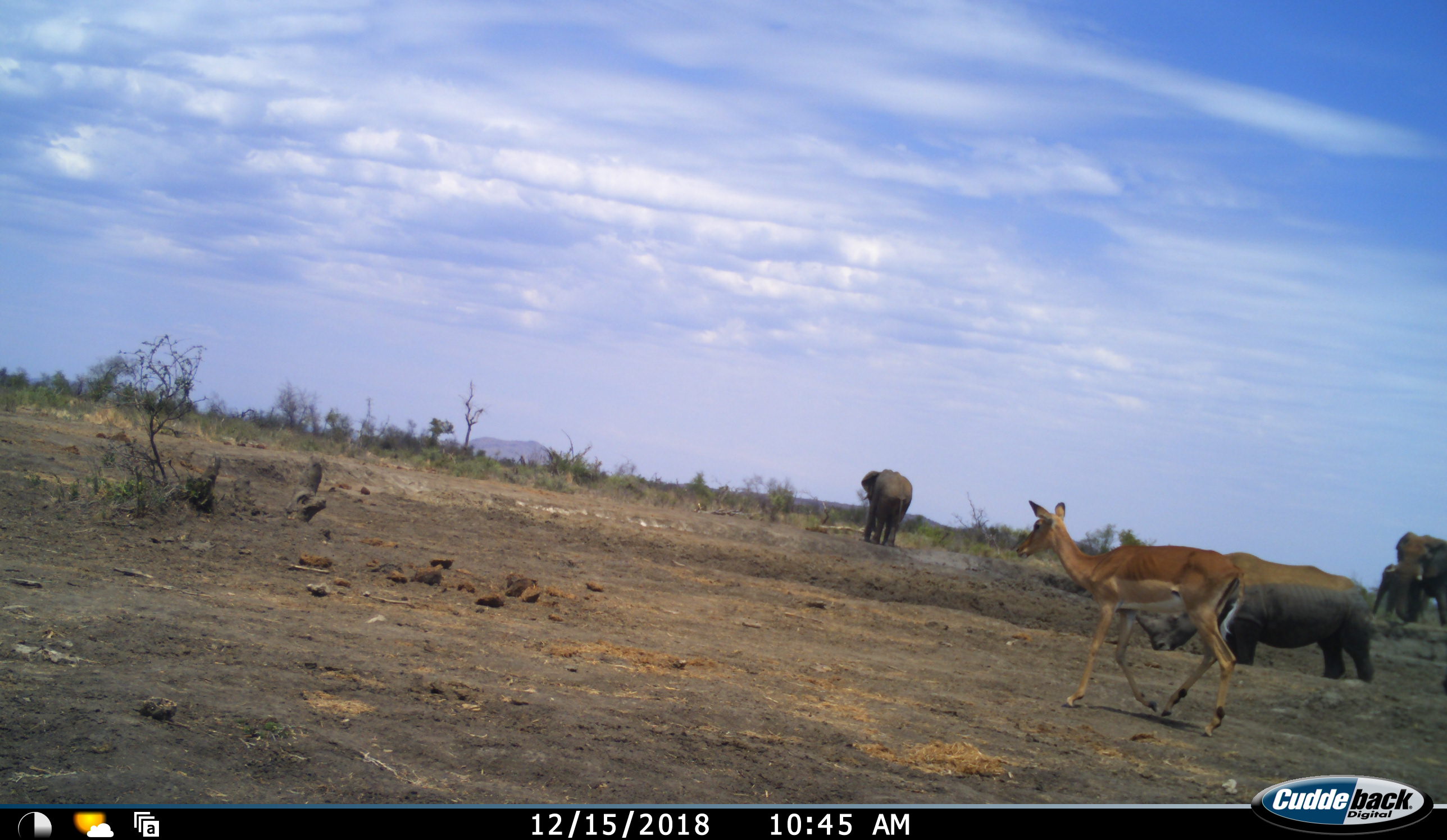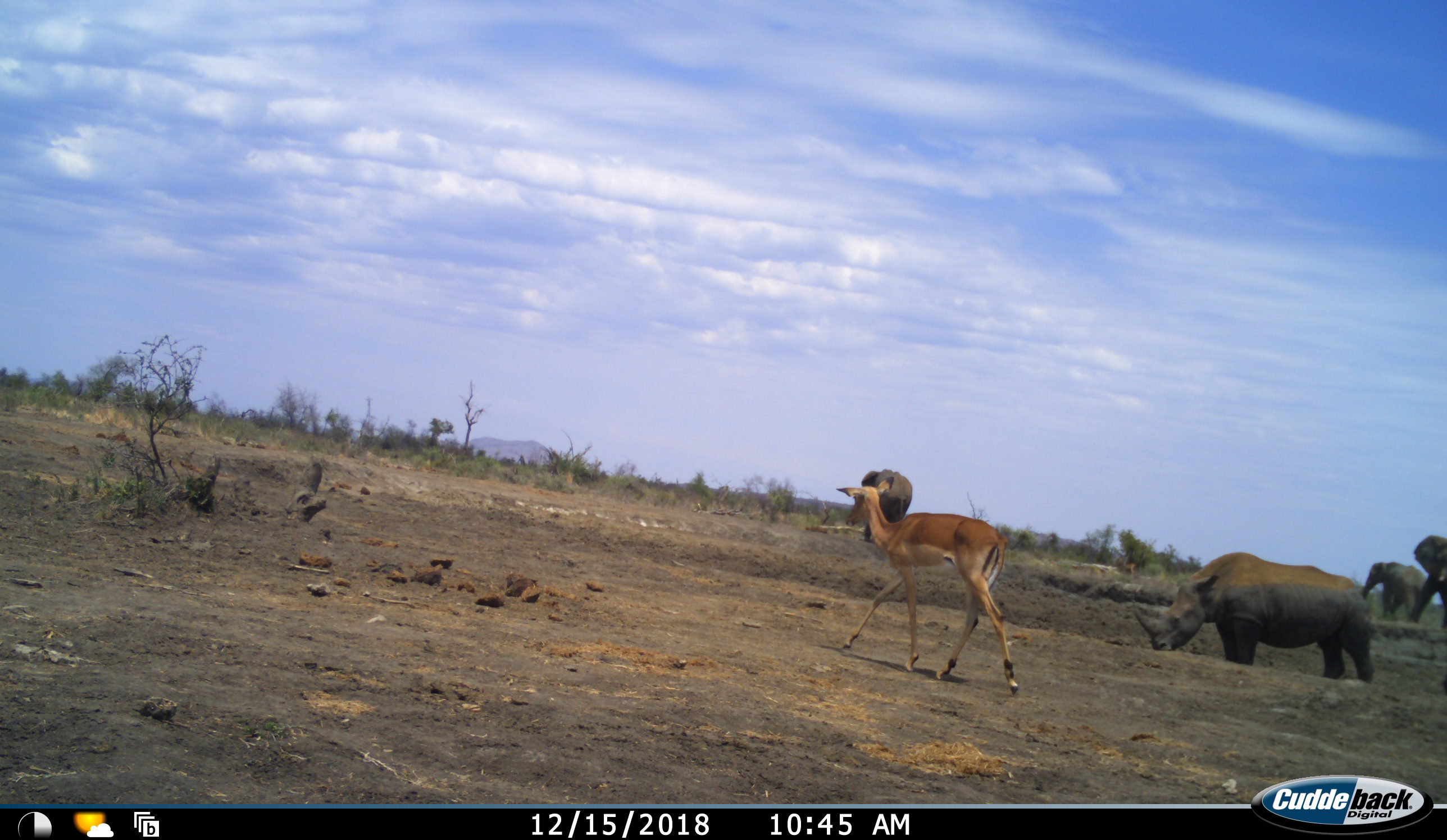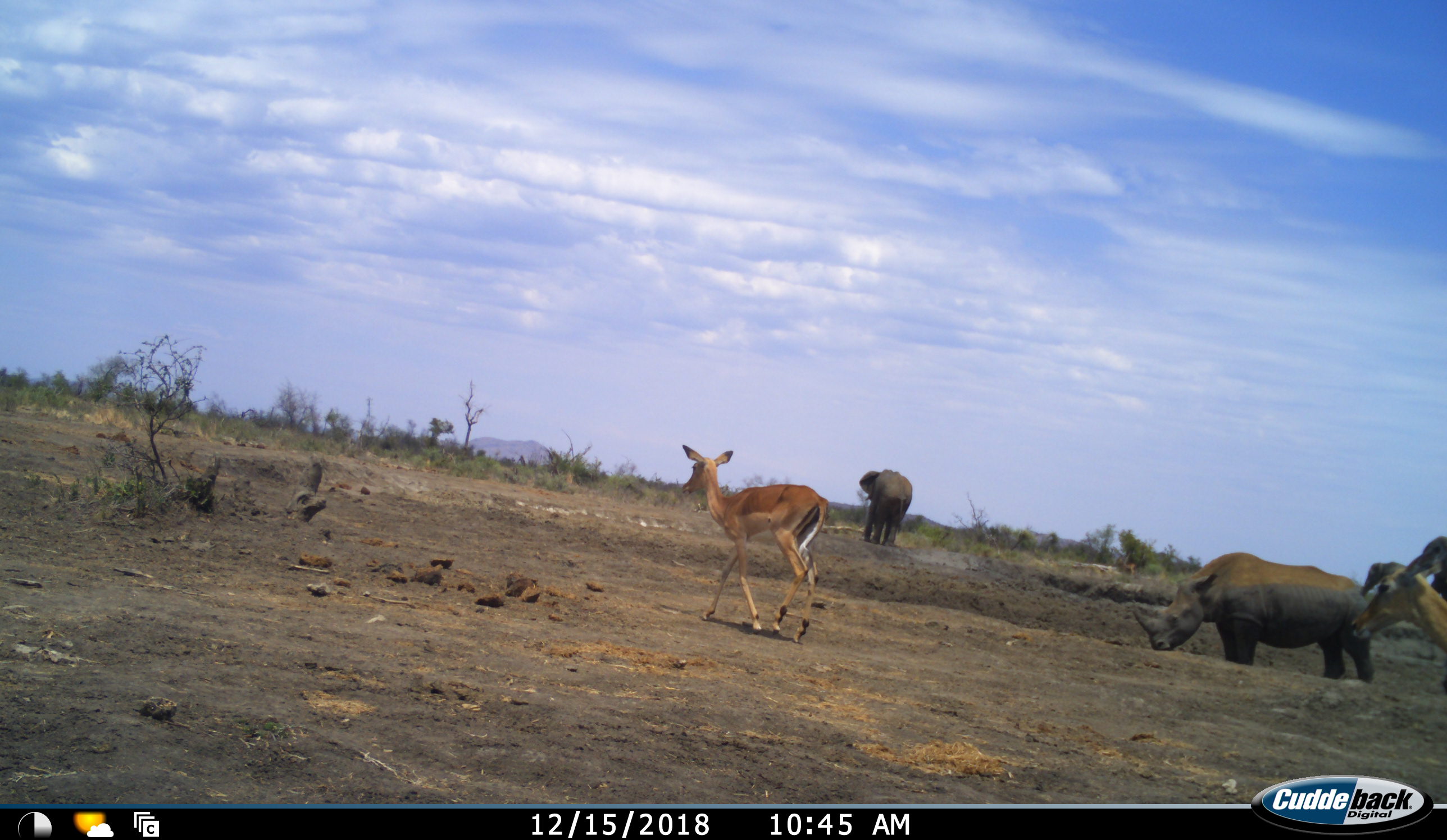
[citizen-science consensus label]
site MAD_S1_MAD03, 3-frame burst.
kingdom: Animalia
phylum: Chordata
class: Mammalia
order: Proboscidea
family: Elephantidae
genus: Loxodonta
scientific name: Loxodonta africana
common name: african bush elephant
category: elephant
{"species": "elephant (african bush elephant) (Loxodonta africana)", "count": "3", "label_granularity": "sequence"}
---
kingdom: Animalia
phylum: Chordata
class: Mammalia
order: Artiodactyla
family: Bovidae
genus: Aepyceros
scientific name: Aepyceros melampus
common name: impala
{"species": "impala (Aepyceros melampus)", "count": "2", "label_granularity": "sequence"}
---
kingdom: Animalia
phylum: Chordata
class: Mammalia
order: Perissodactyla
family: Rhinocerotidae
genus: Ceratotherium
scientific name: Ceratotherium simum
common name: white rhinoceros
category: rhinoceroswhite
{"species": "rhinoceroswhite (white rhinoceros) (Ceratotherium simum)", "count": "1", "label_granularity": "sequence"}